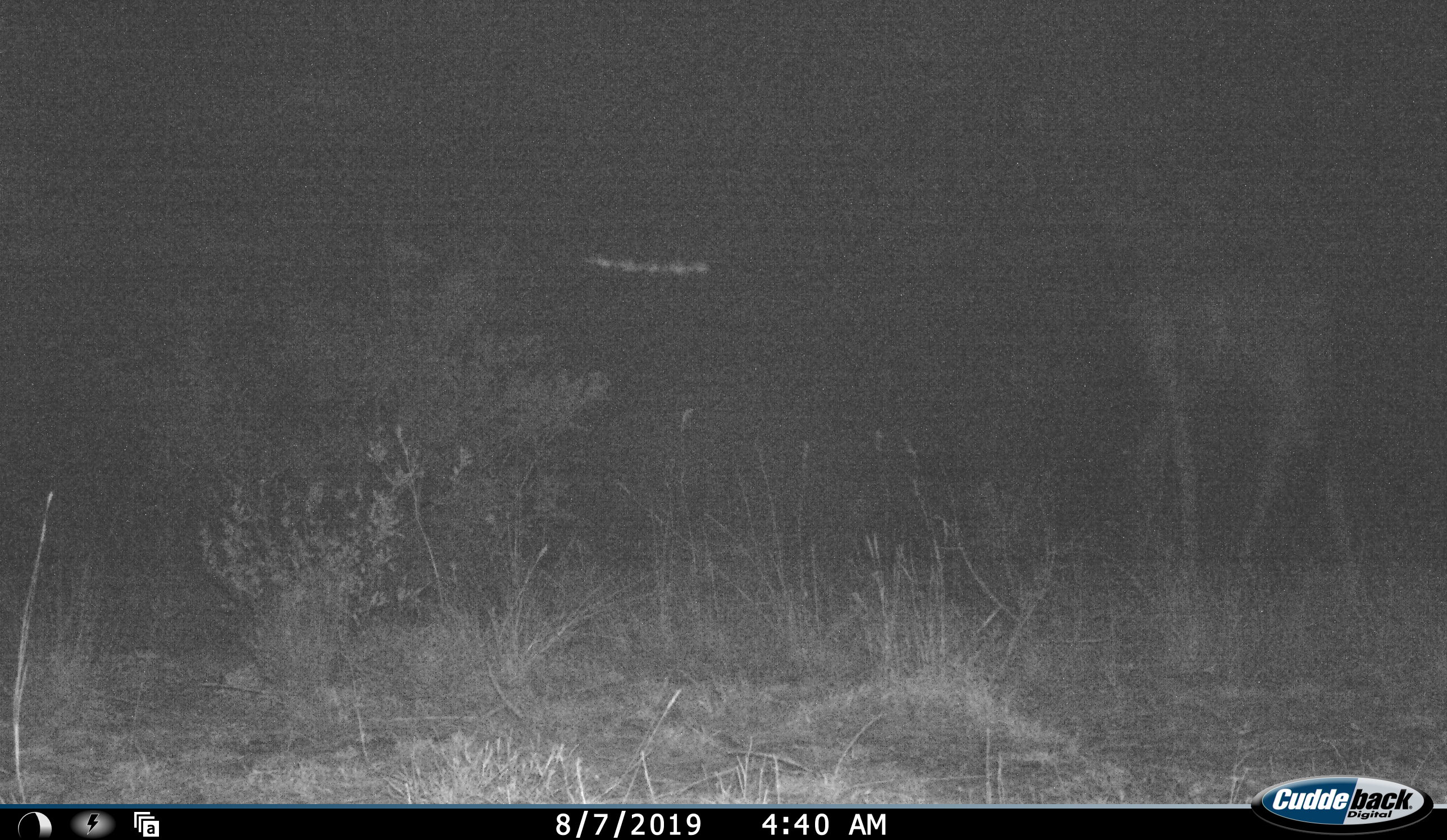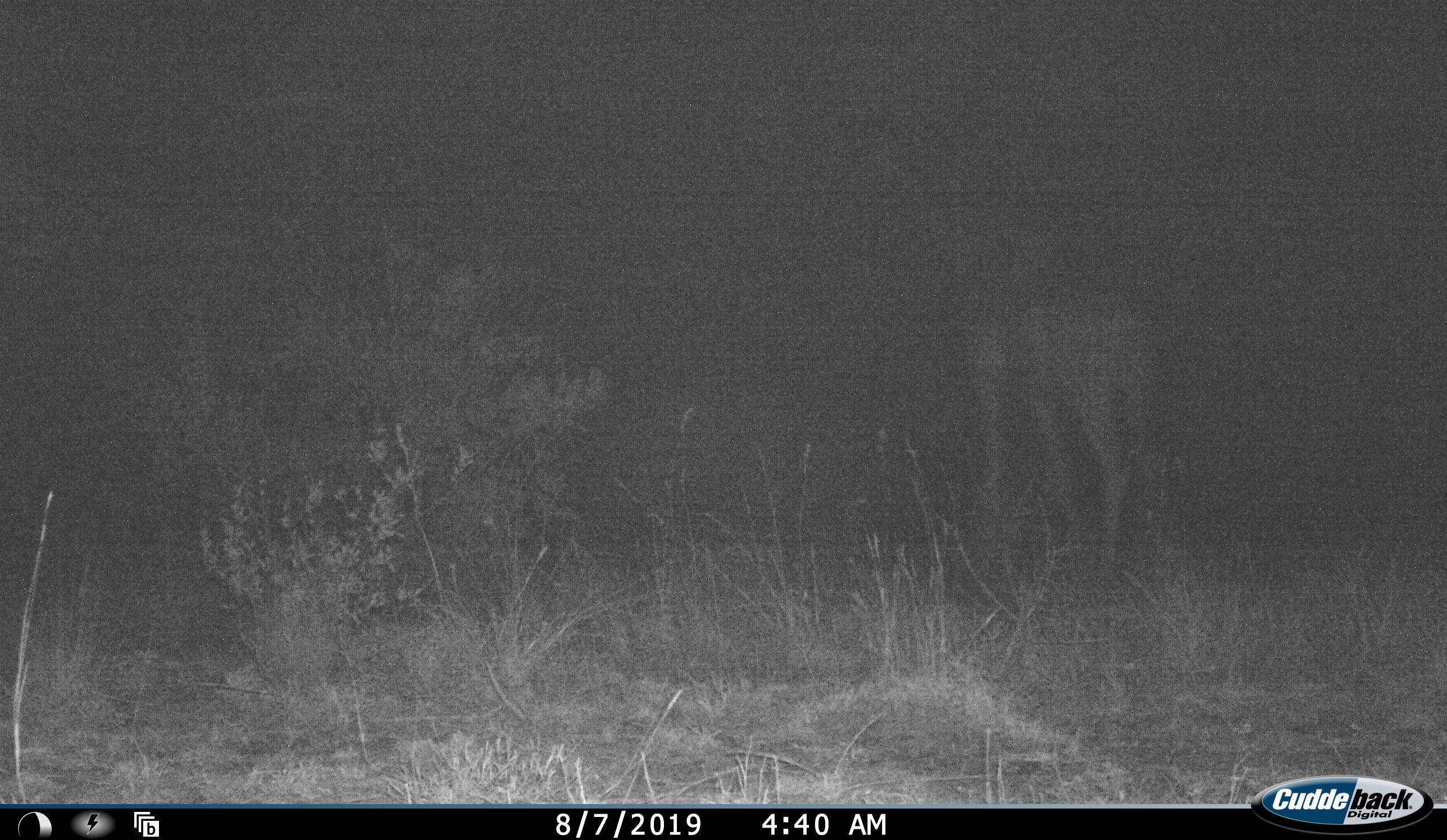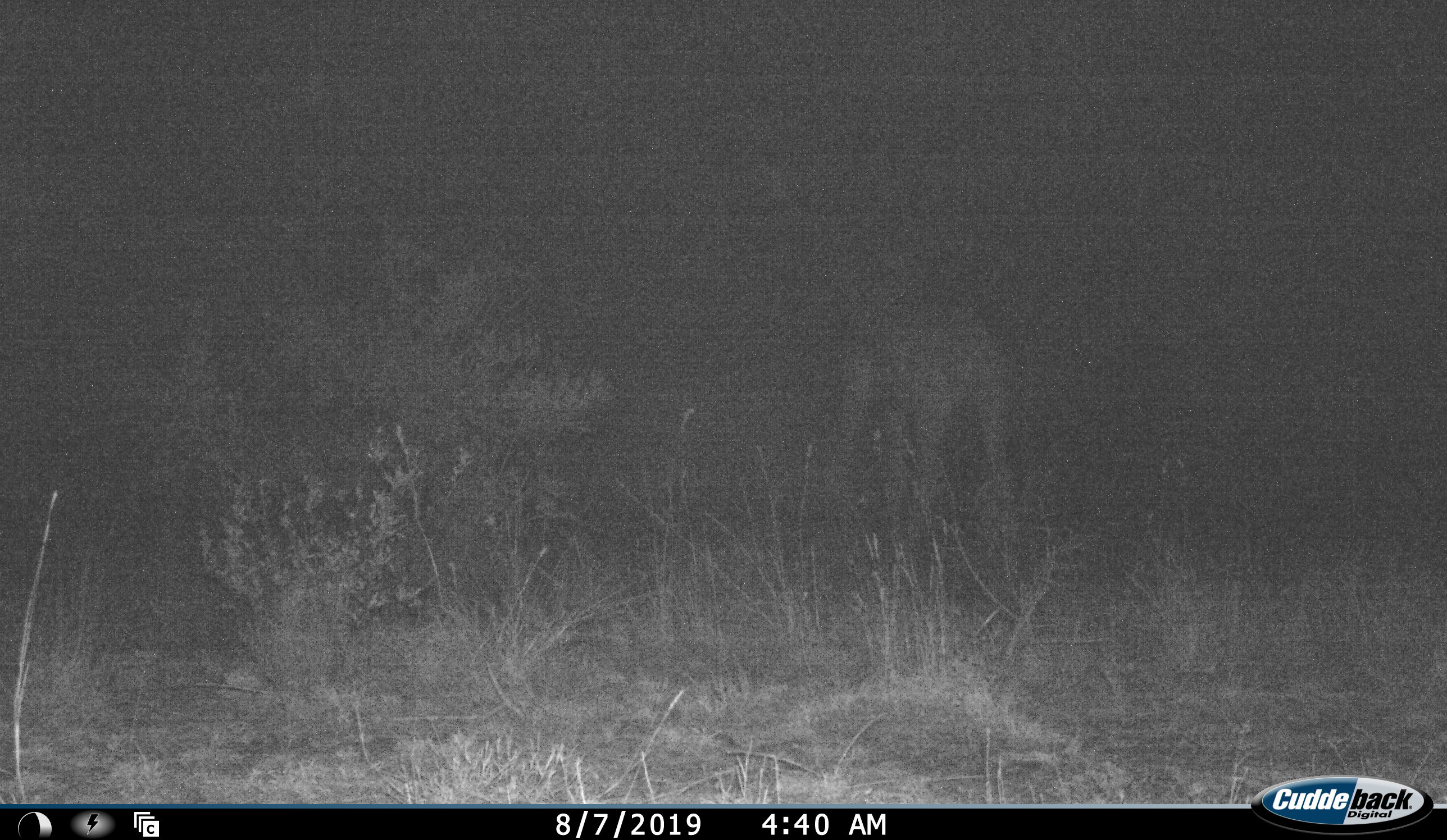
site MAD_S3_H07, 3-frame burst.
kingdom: Animalia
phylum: Chordata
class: Mammalia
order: Artiodactyla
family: Giraffidae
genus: Giraffa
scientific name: Giraffa camelopardalis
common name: giraffe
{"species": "giraffe (Giraffa camelopardalis)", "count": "1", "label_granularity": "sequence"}